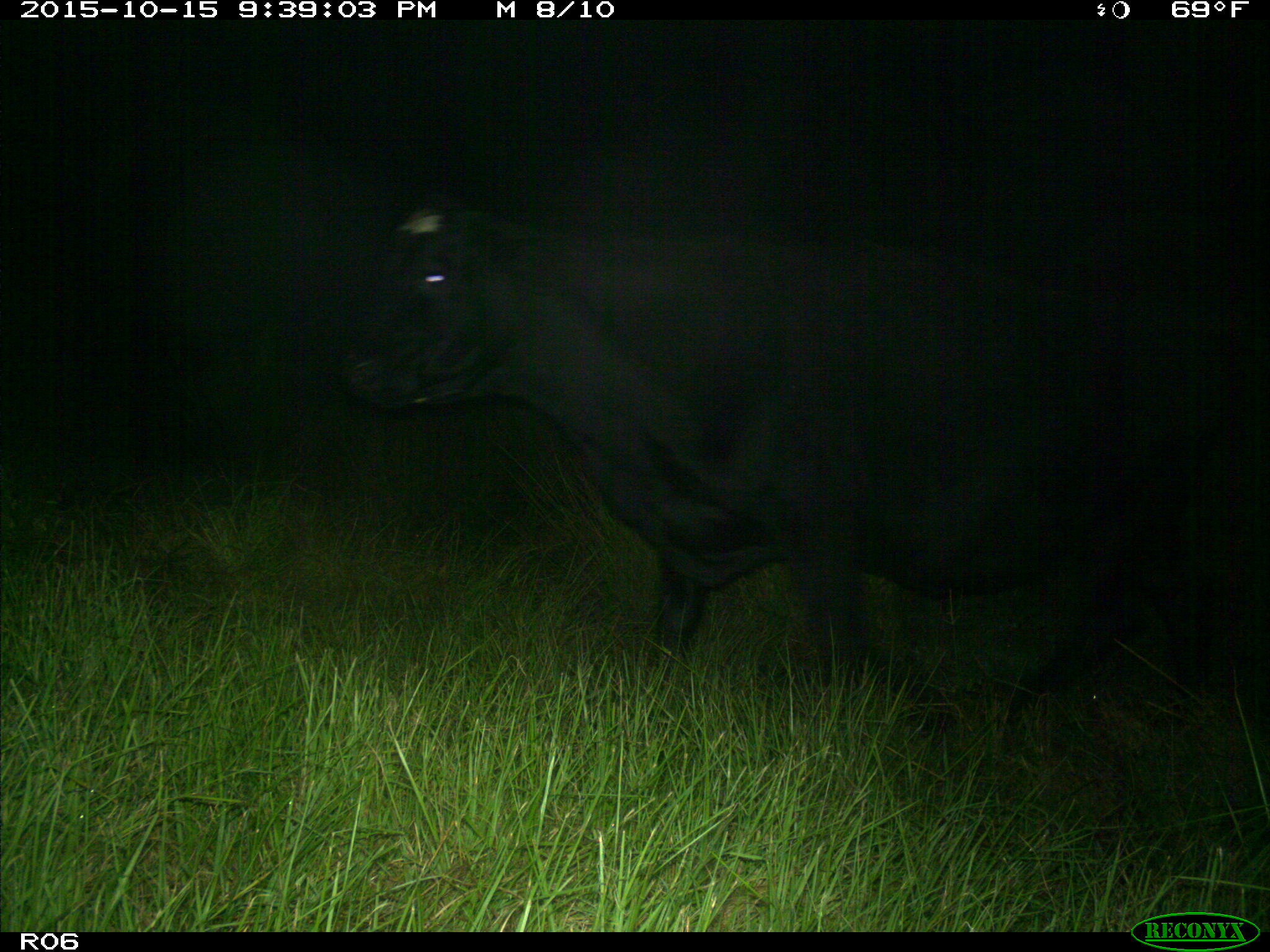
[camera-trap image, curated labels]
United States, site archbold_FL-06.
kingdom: Animalia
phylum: Chordata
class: Mammalia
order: Artiodactyla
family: Bovidae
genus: Bos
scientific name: Bos taurus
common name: domestic cow